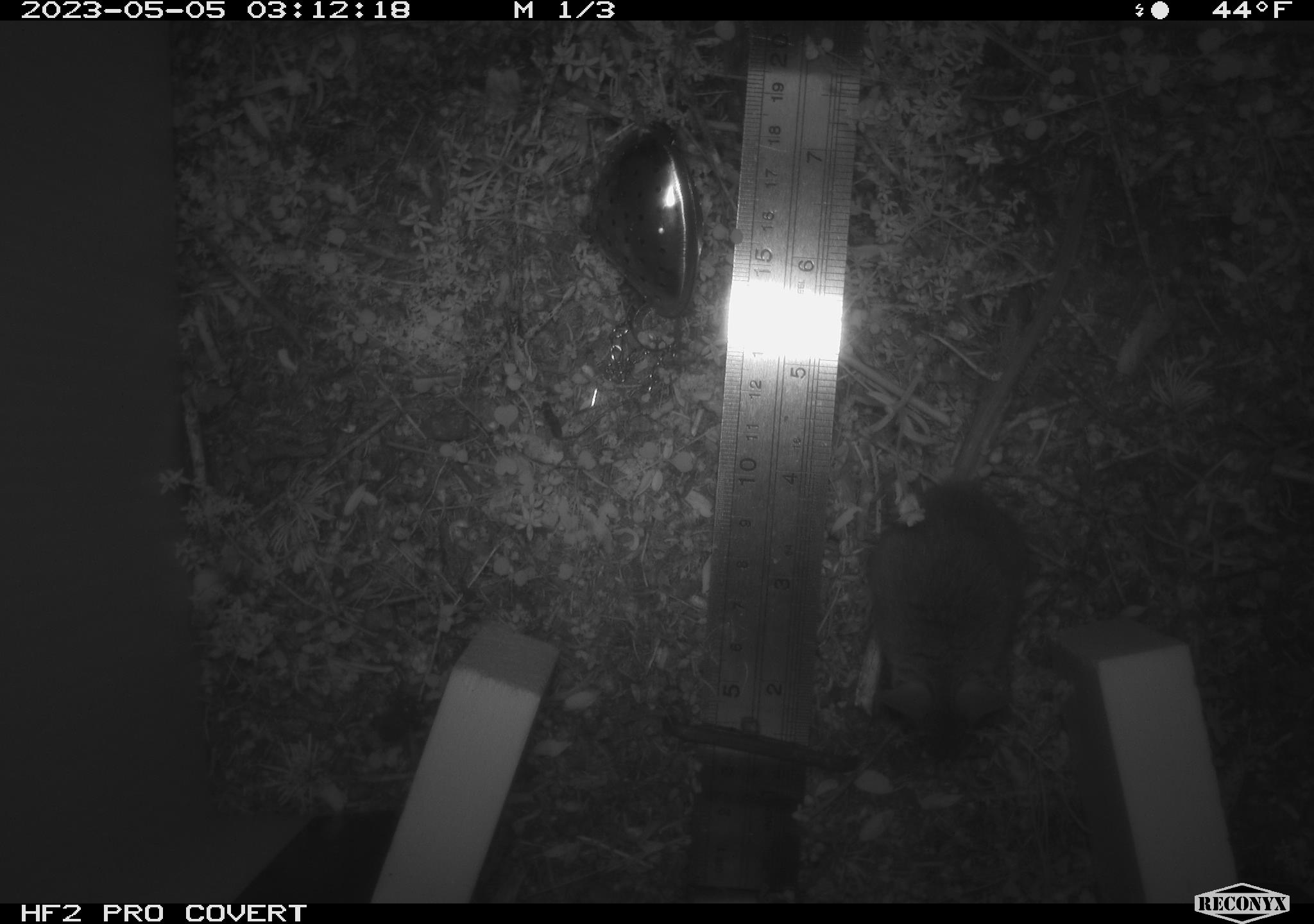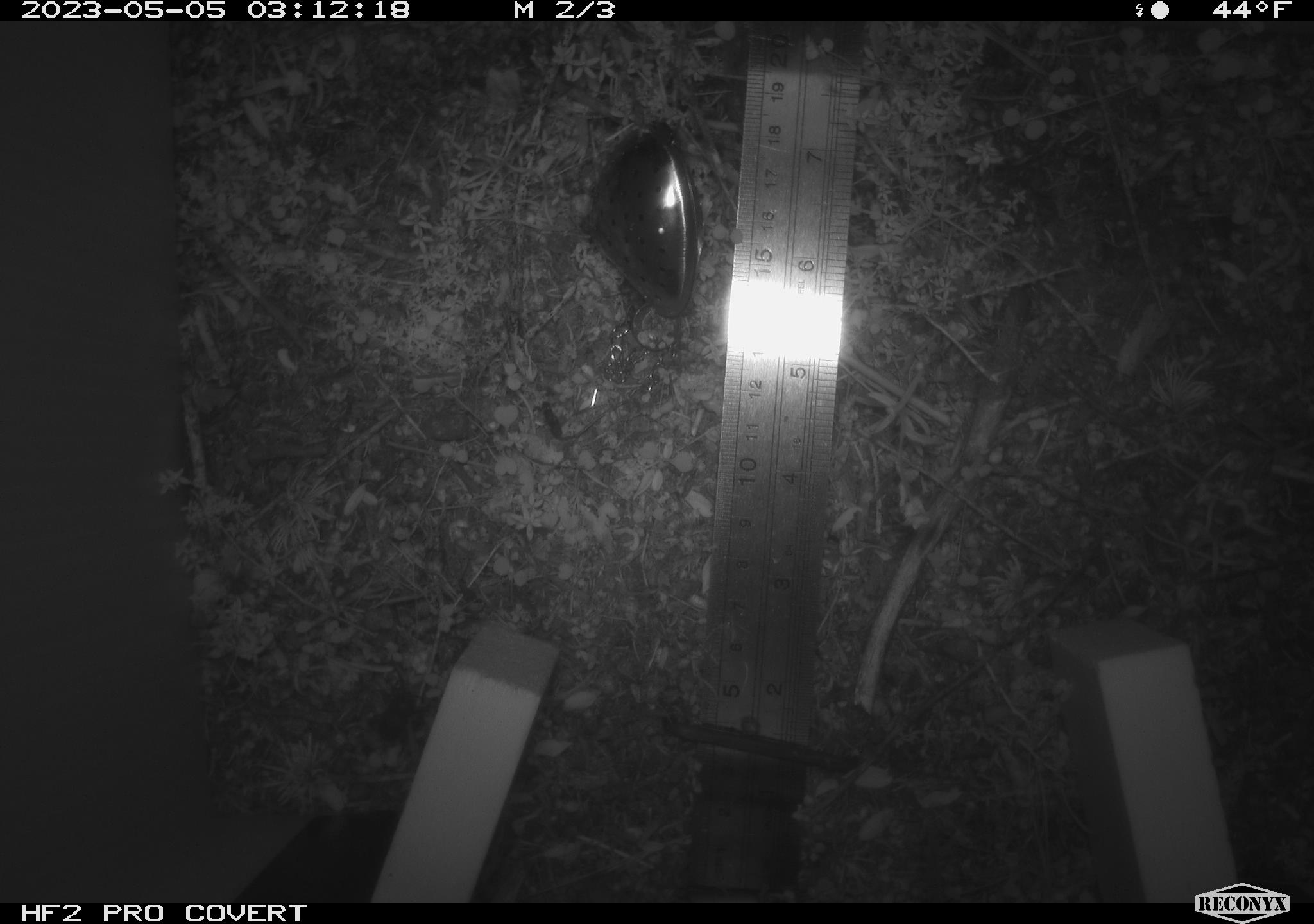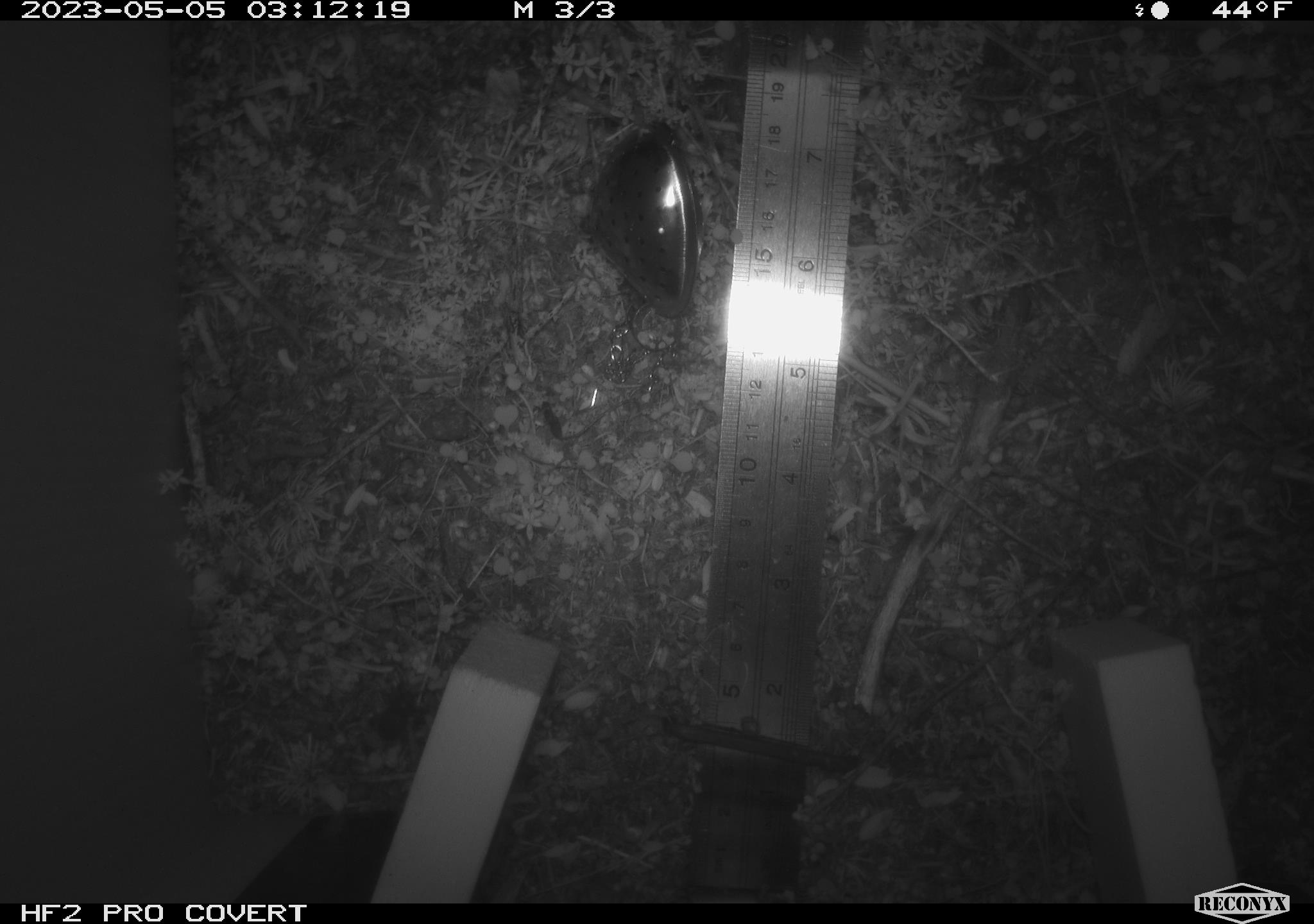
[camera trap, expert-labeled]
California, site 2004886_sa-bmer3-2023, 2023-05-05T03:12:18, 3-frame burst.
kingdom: Animalia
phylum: Chordata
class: Mammalia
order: Rodentia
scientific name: Rodentia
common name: mouse species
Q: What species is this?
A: Mouse species (Rodentia).